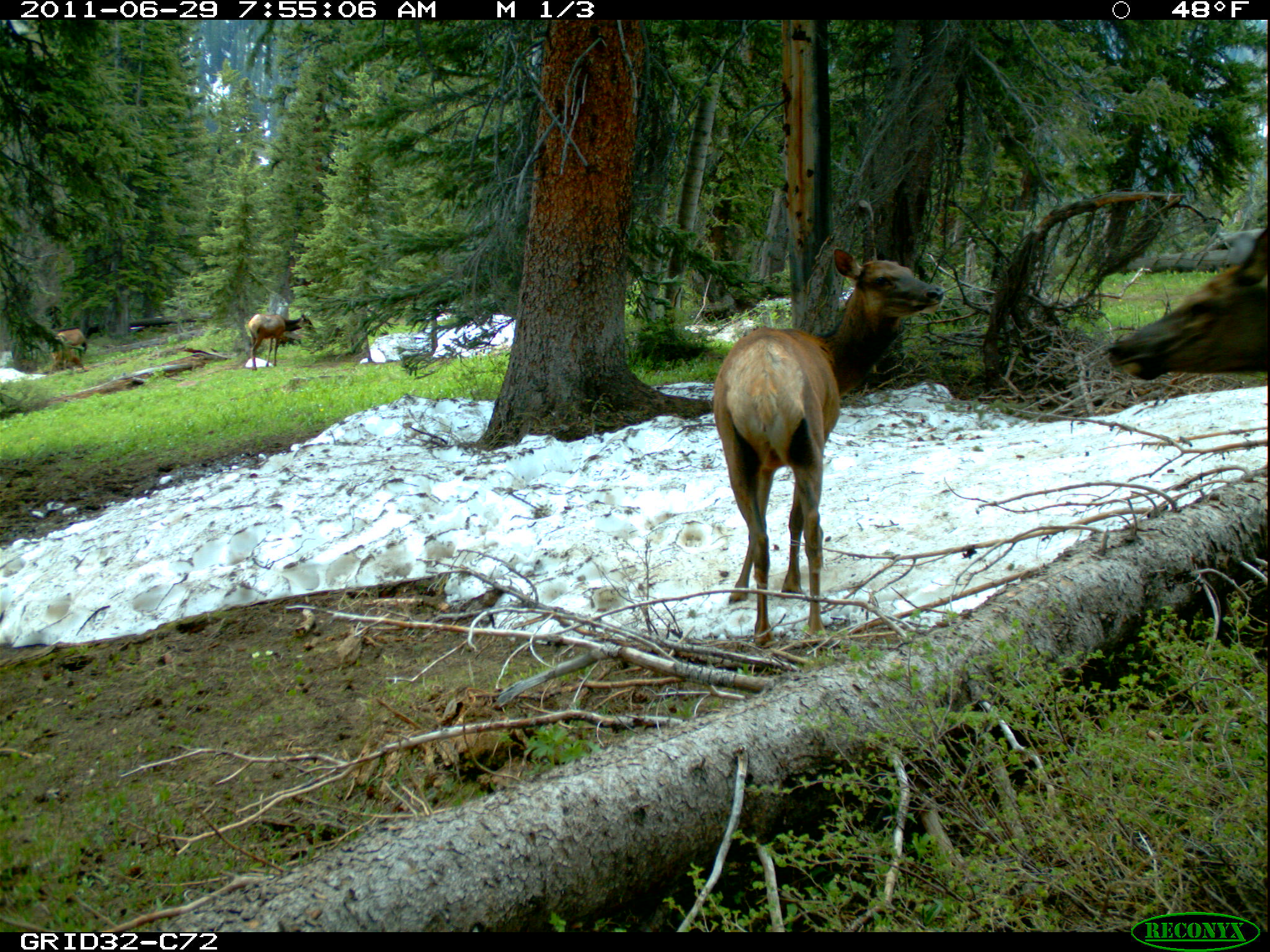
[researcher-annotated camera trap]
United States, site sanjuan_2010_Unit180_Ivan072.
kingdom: Animalia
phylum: Chordata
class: Mammalia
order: Artiodactyla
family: Cervidae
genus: Cervus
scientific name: Cervus elaphus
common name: red deer